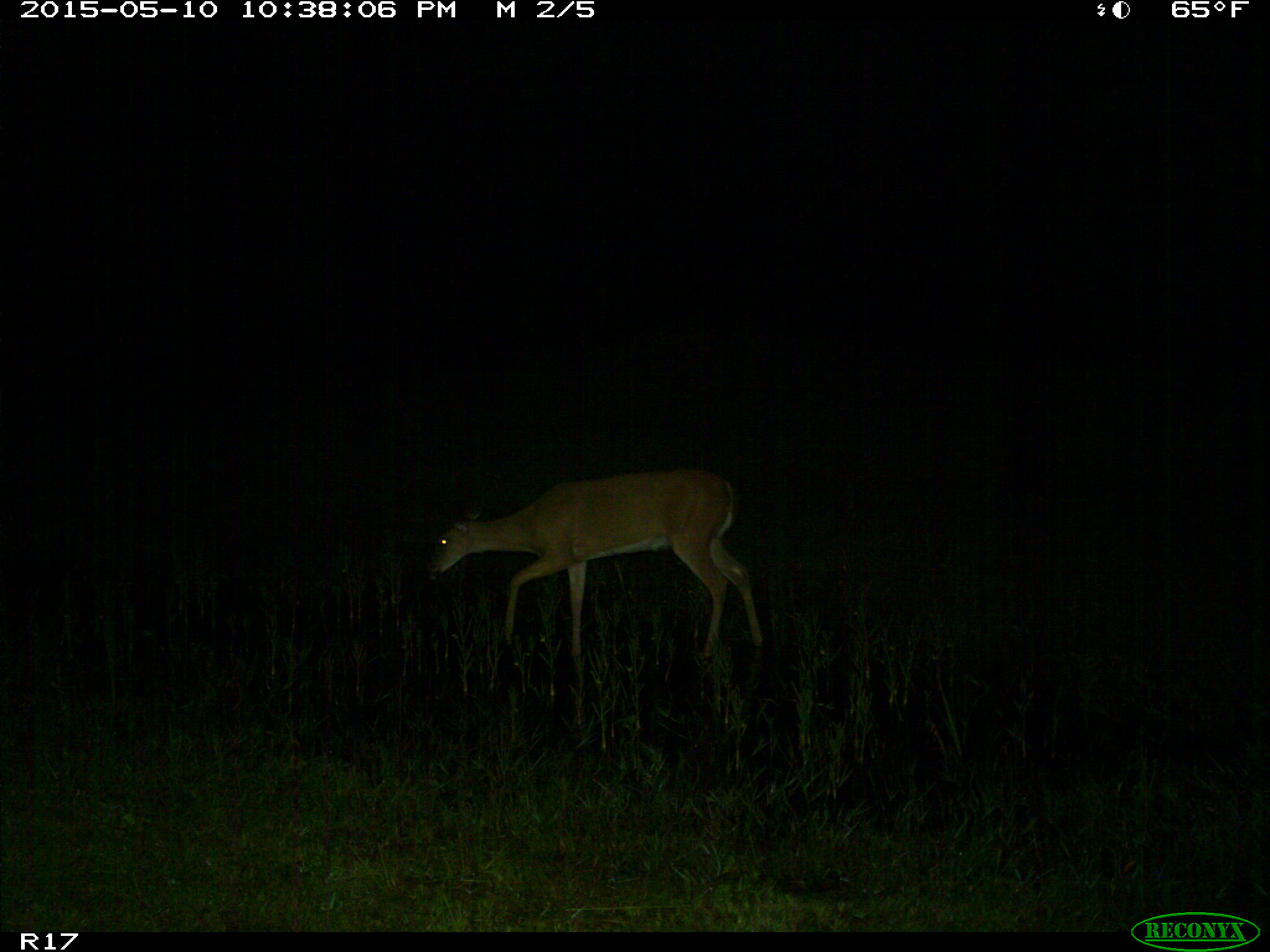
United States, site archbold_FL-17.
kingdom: Animalia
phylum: Chordata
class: Mammalia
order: Artiodactyla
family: Cervidae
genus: Odocoileus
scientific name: Odocoileus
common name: deer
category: unidentified deer